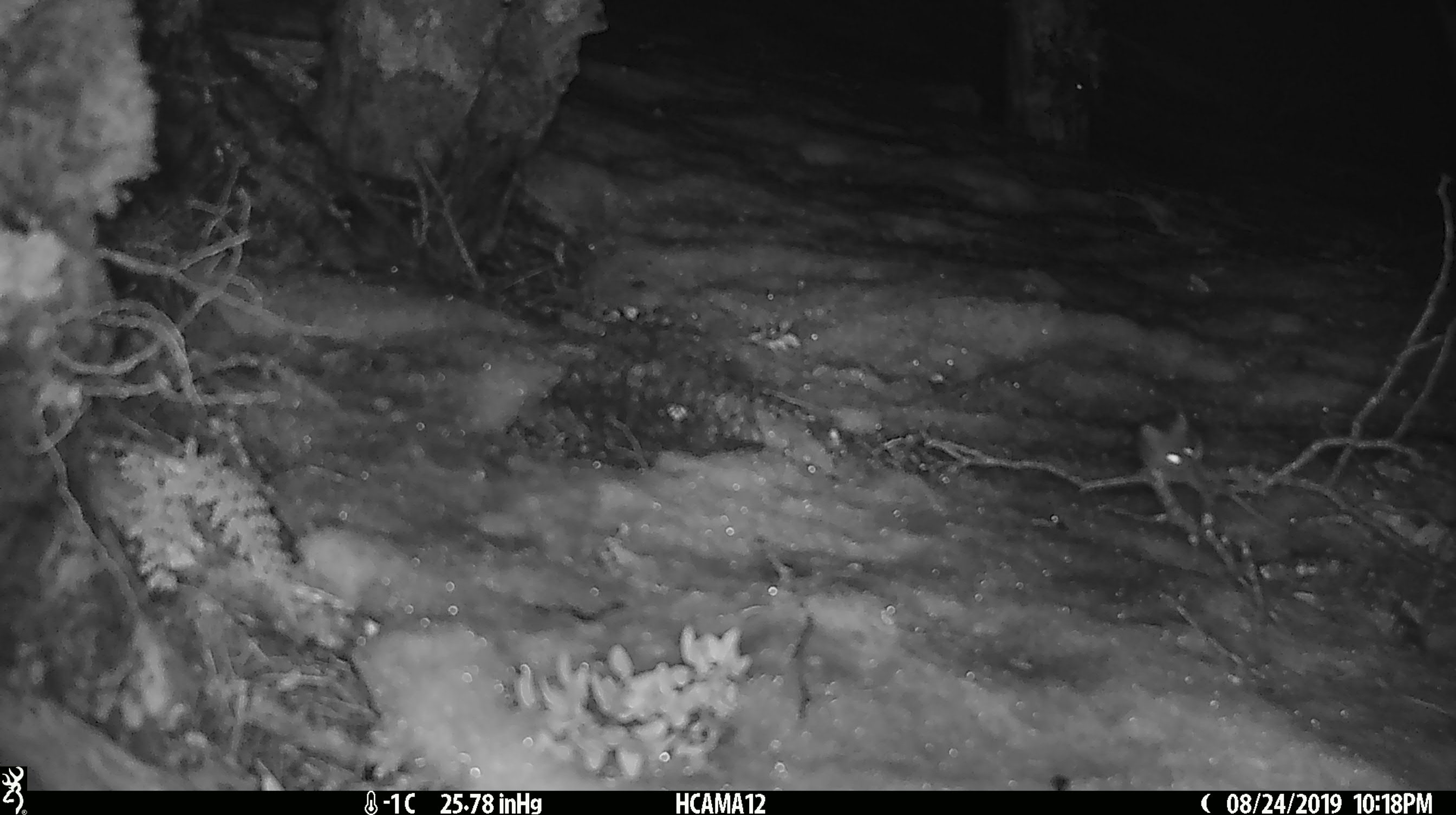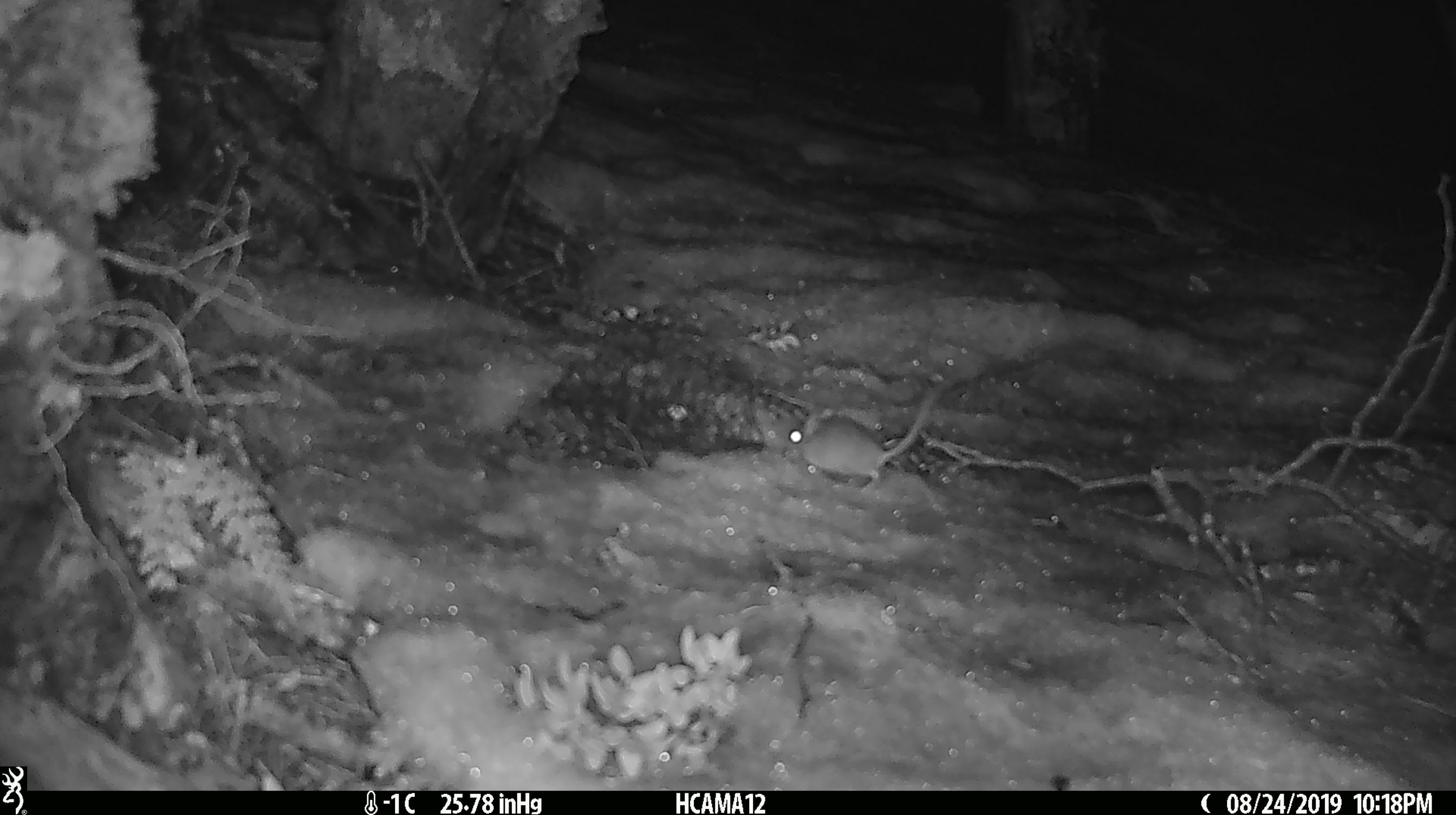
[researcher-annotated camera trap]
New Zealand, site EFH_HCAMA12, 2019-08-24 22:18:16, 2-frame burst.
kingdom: Animalia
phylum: Chordata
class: Mammalia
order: Rodentia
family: Muridae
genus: Mus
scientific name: Mus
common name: mouse